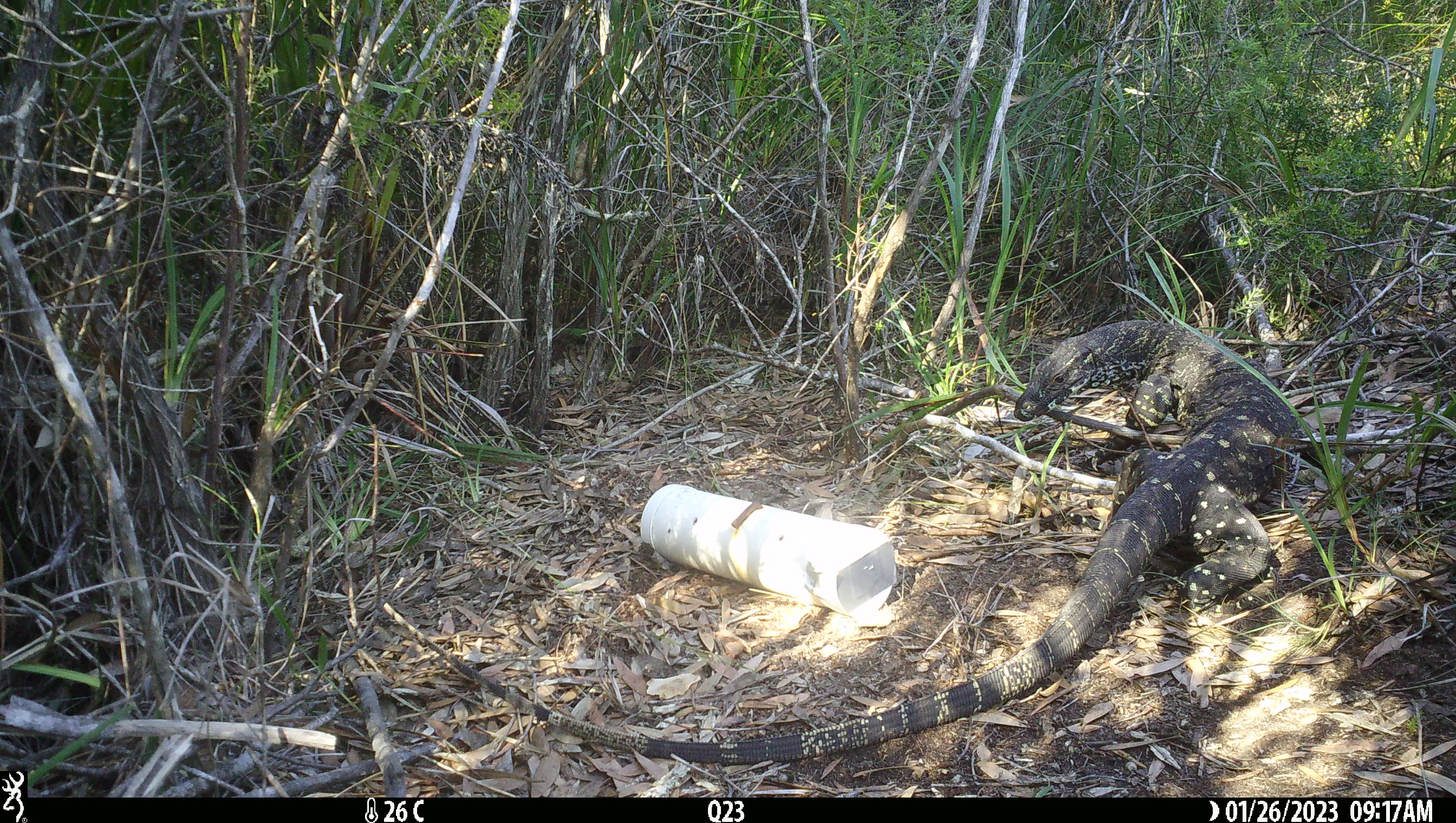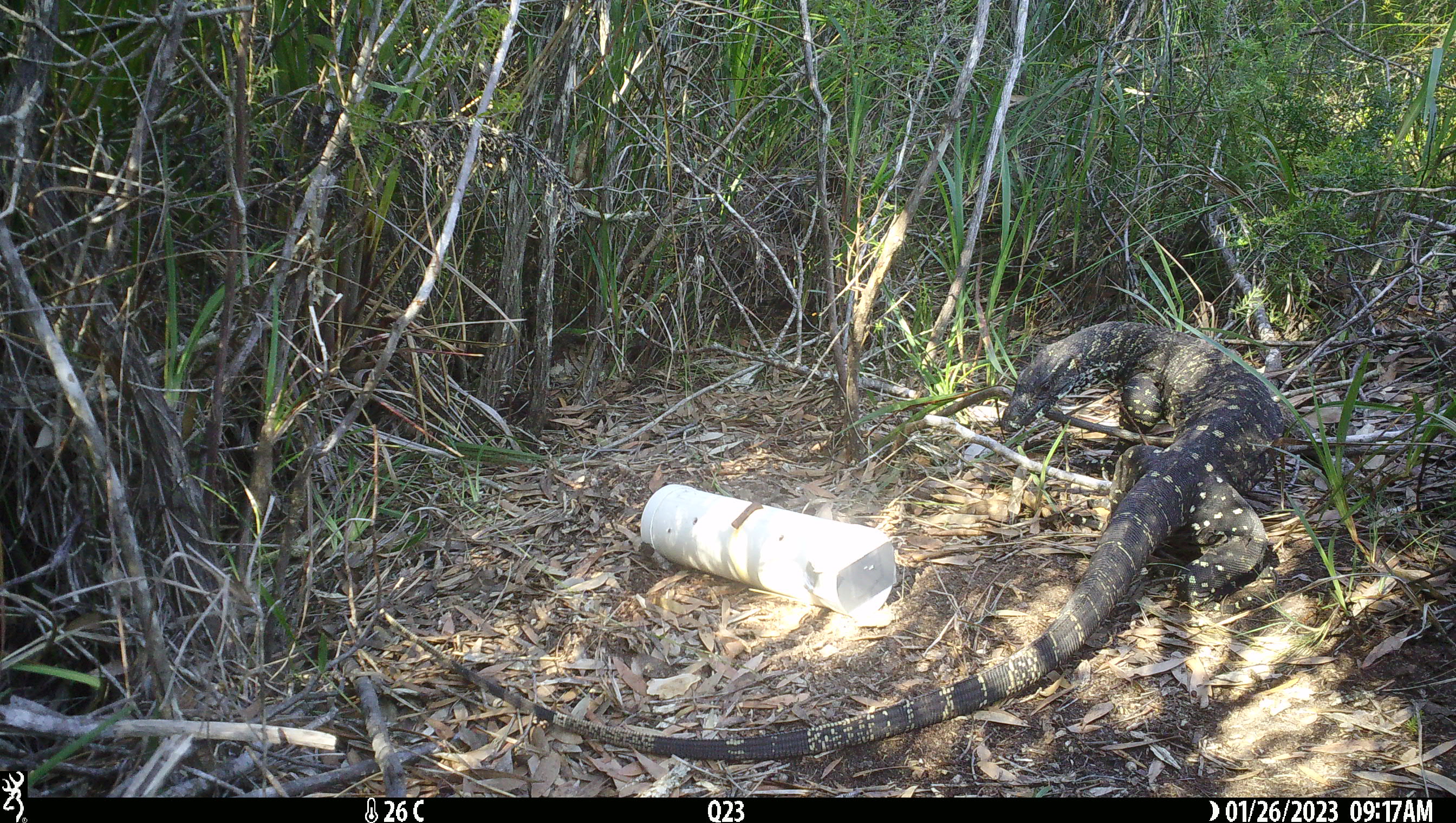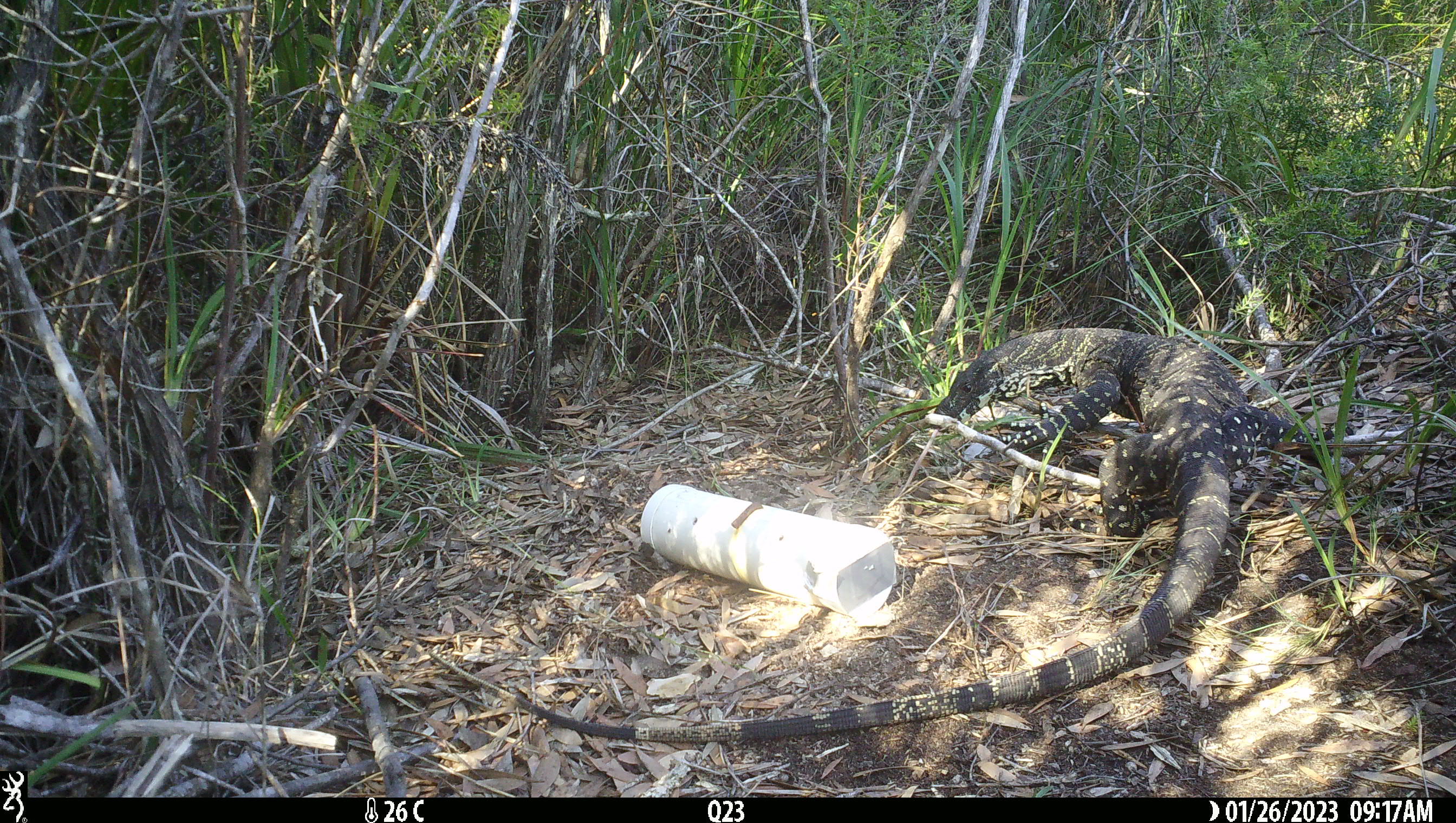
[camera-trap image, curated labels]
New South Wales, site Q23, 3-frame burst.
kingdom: Animalia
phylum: Chordata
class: Reptilia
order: Squamata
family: Varanidae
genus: Varanus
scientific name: Varanus varius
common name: lace monitor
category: goanna